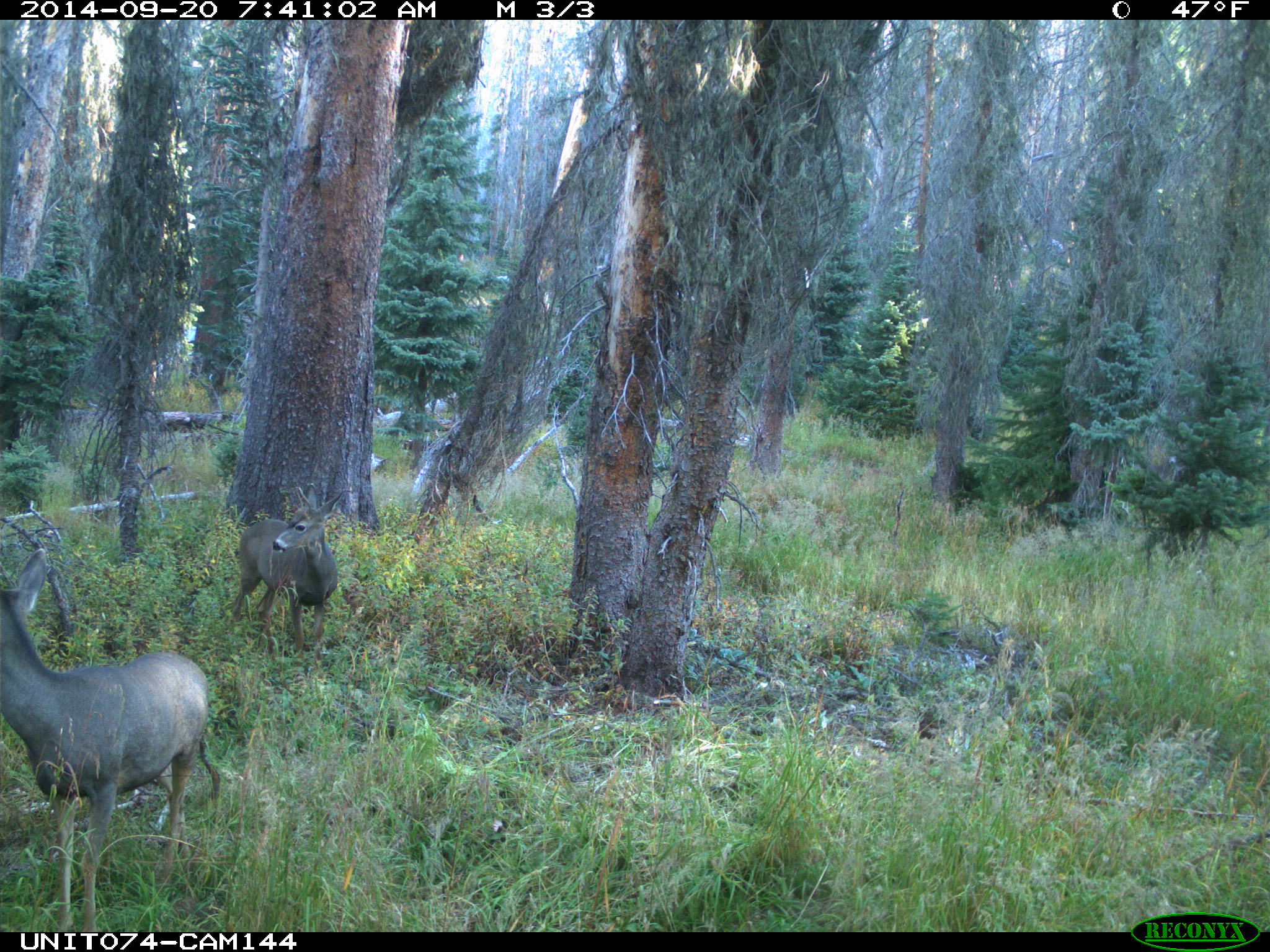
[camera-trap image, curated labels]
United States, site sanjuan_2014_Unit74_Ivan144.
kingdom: Animalia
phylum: Chordata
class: Mammalia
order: Artiodactyla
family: Cervidae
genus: Odocoileus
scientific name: Odocoileus hemionus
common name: mule deer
Odocoileus hemionus (mule deer).